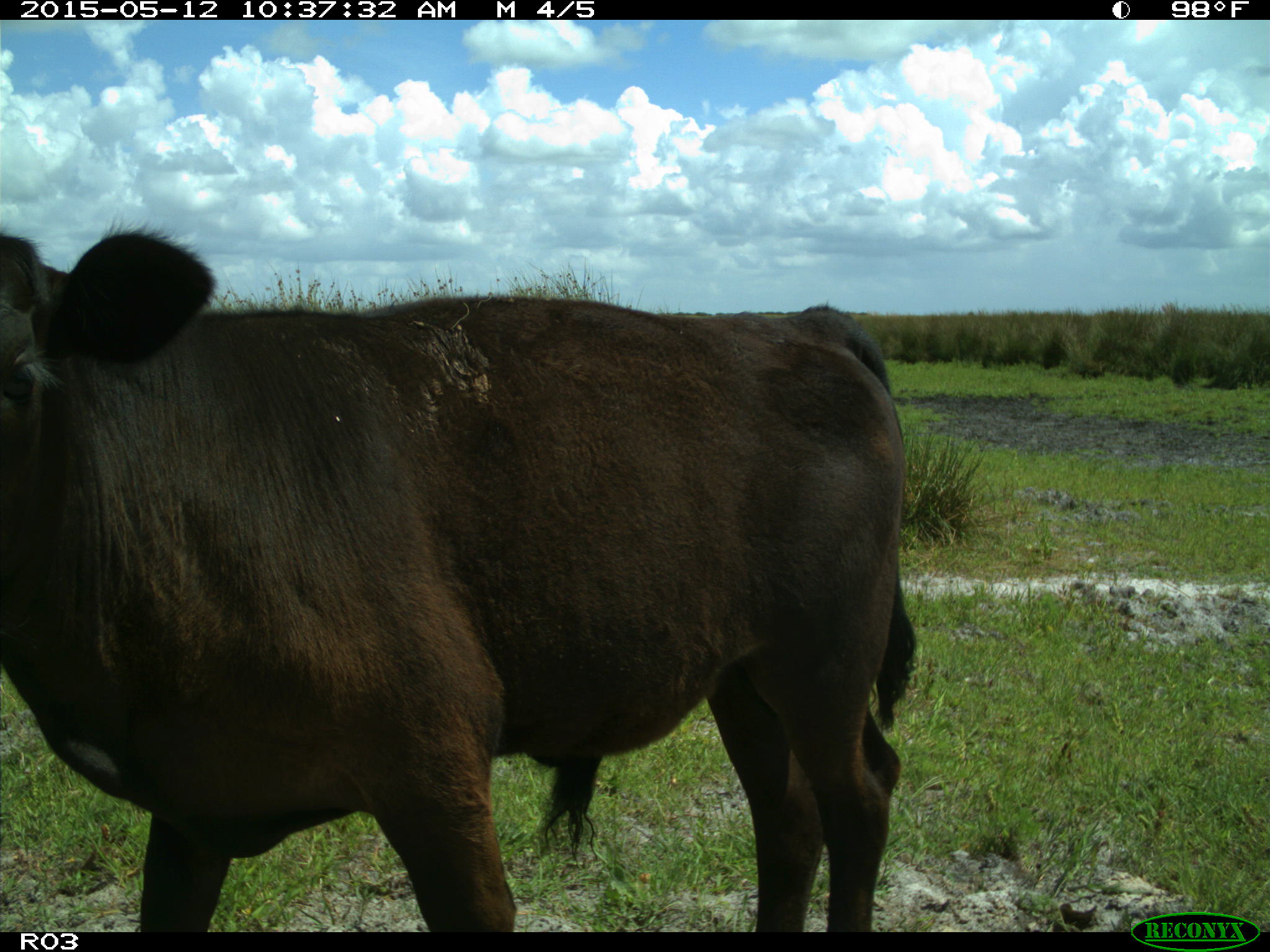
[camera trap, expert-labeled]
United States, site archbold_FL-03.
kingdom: Animalia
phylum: Chordata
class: Mammalia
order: Artiodactyla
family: Bovidae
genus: Bos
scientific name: Bos taurus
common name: domestic cow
Bos taurus (domestic cow).